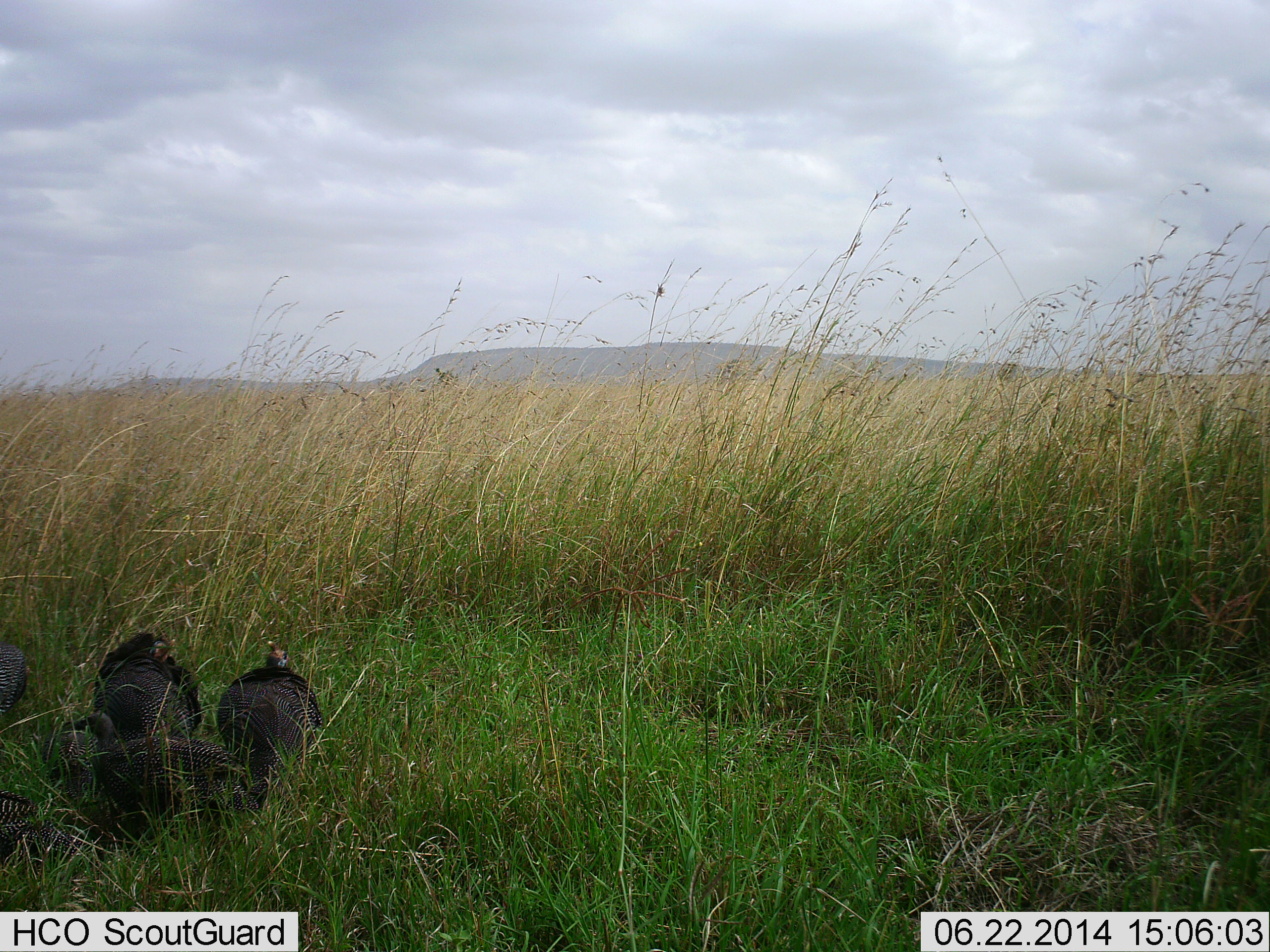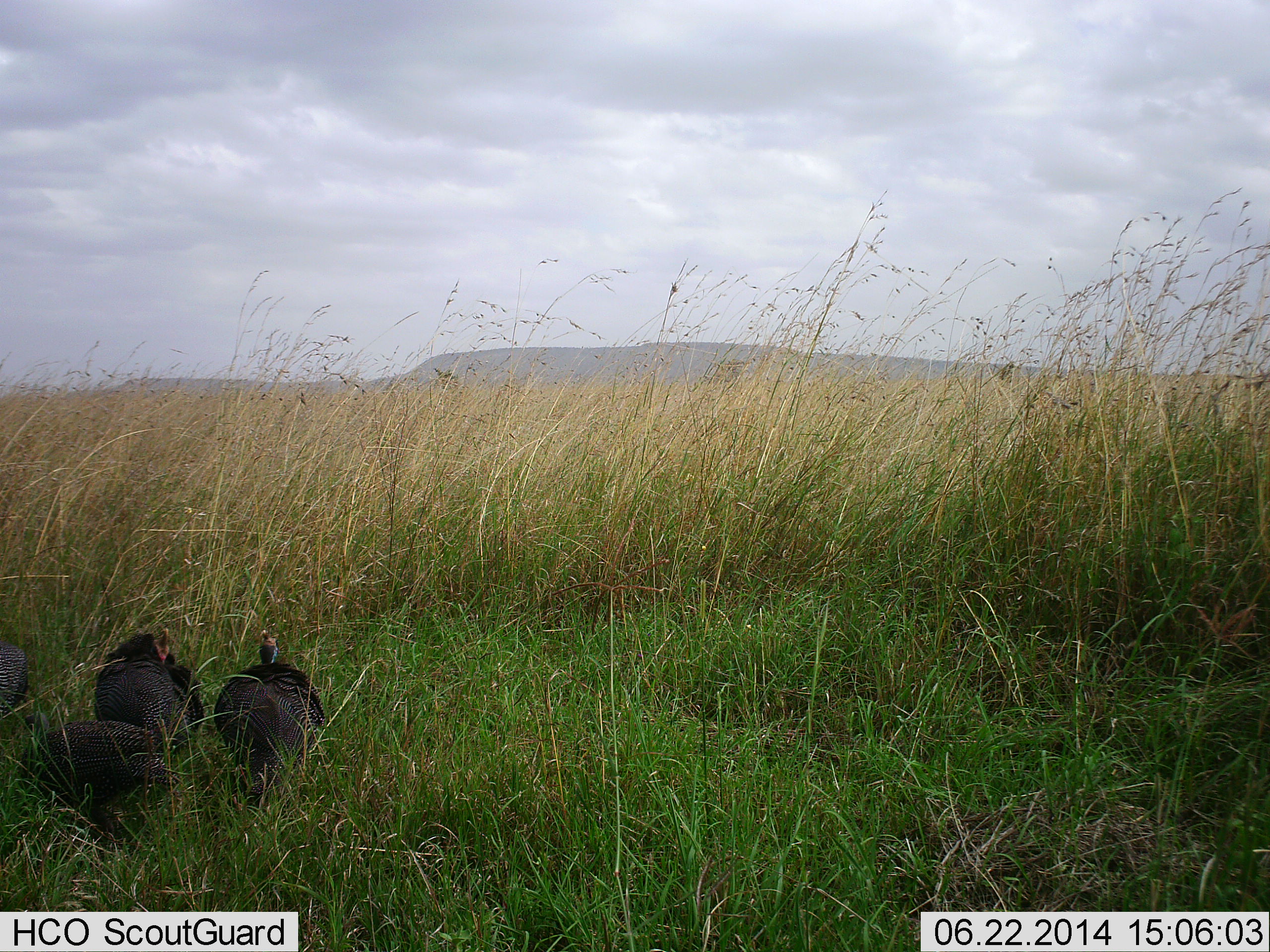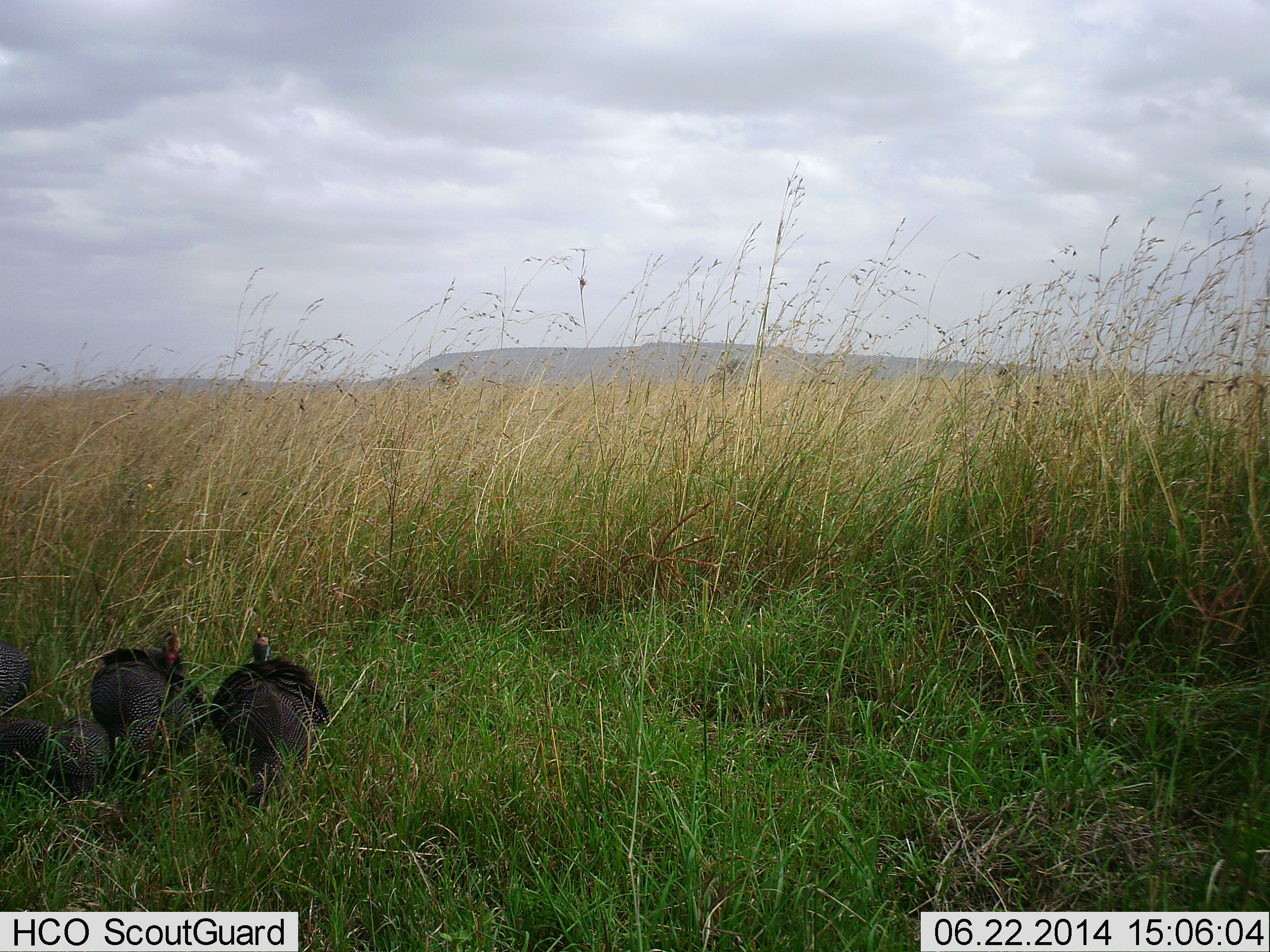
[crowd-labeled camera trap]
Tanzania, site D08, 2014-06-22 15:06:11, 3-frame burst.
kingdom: Animalia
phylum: Chordata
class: Aves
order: Galliformes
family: Numididae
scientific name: Numididae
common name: guinea fowl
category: guineafowl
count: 4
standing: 40%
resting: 30%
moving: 70%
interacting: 10%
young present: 10%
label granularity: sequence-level